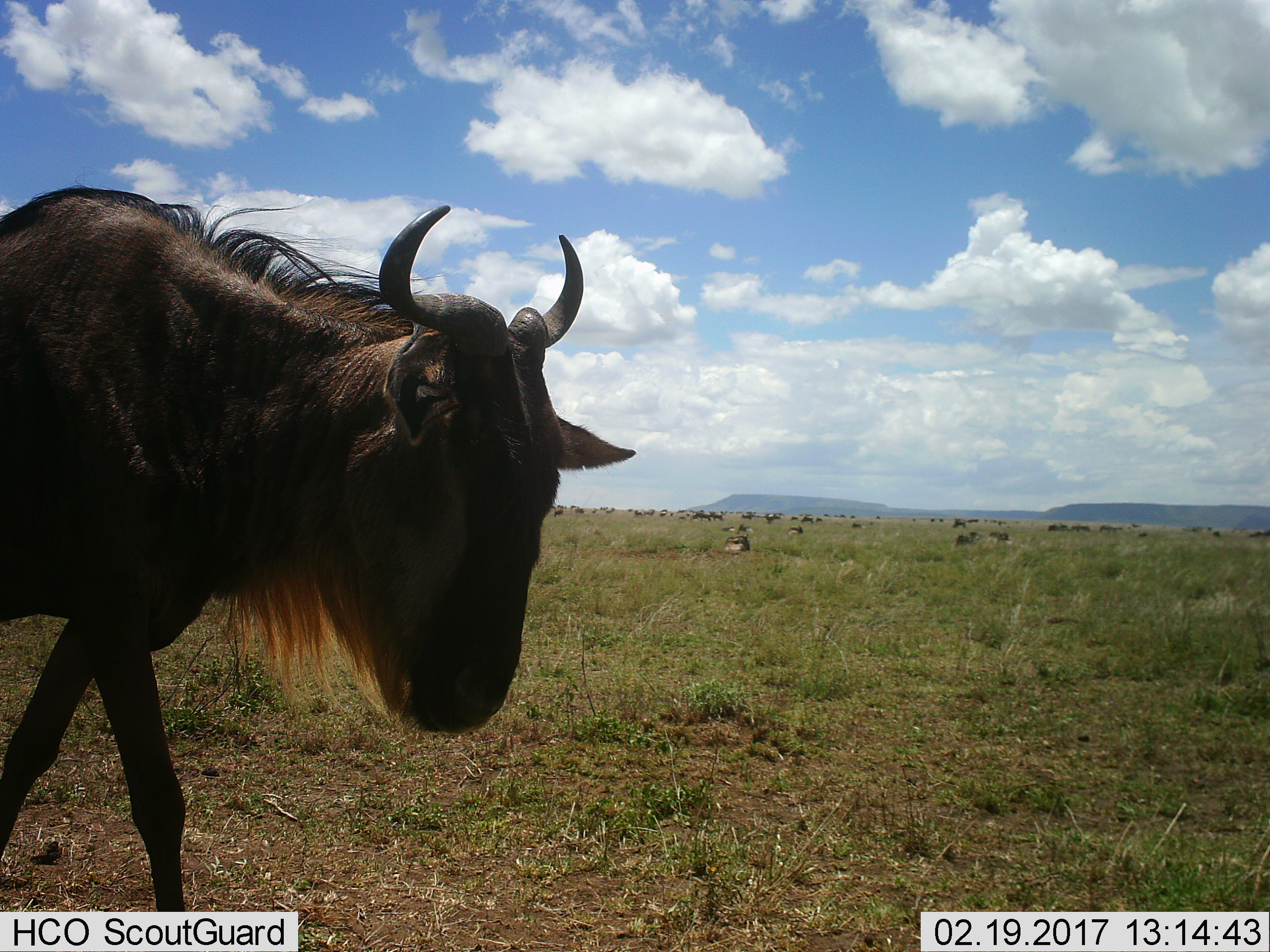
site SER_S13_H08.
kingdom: Animalia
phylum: Chordata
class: Mammalia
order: Artiodactyla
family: Bovidae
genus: Connochaetes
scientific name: Connochaetes taurinus taurinus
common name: blue wildebeest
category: wildebeestblue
Wildebeestblue (blue wildebeest) (Connochaetes taurinus taurinus), count 11-50. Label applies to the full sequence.